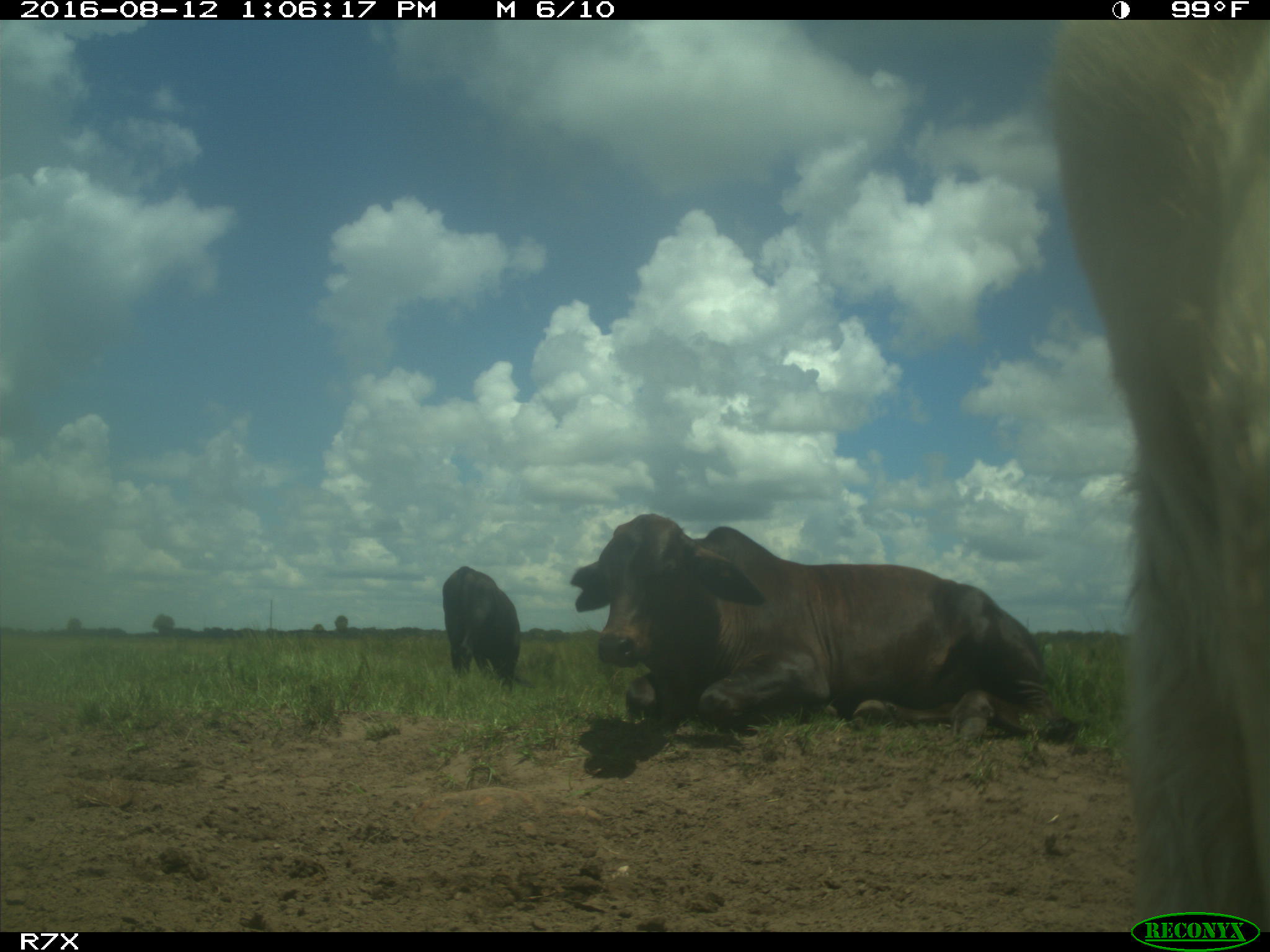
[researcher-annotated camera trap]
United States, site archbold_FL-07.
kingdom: Animalia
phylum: Chordata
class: Mammalia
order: Artiodactyla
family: Bovidae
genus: Bos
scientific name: Bos taurus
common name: domestic cow